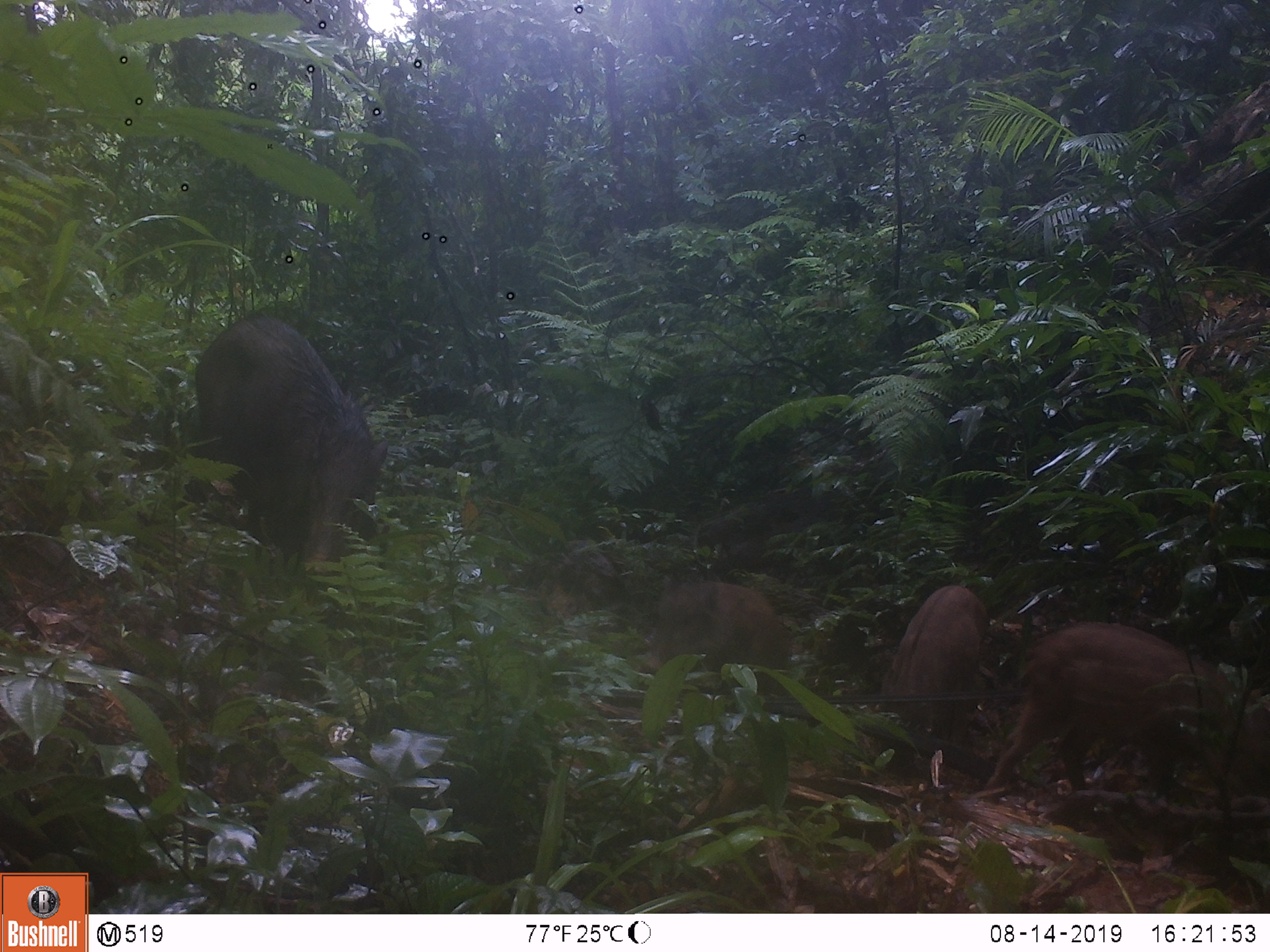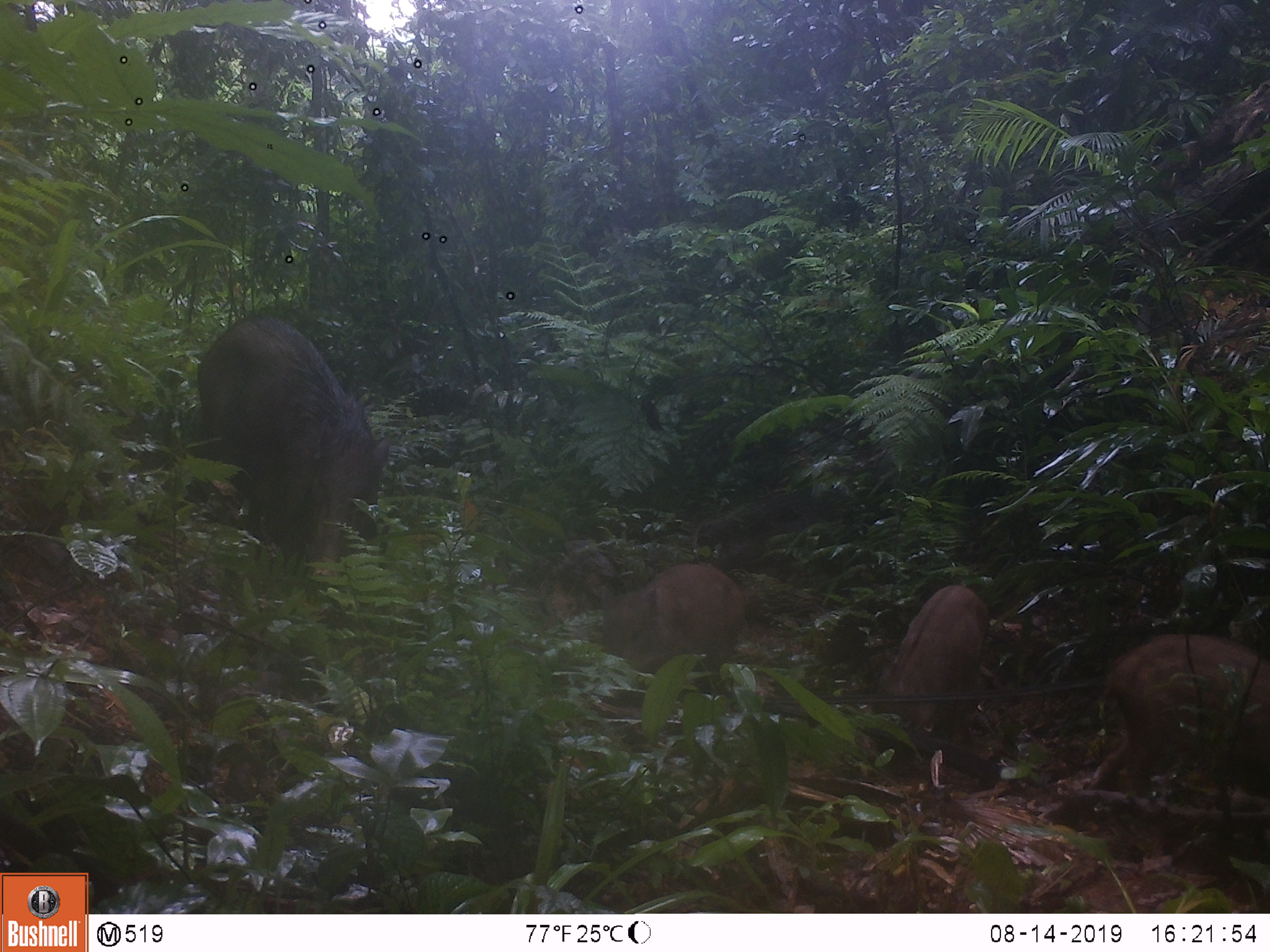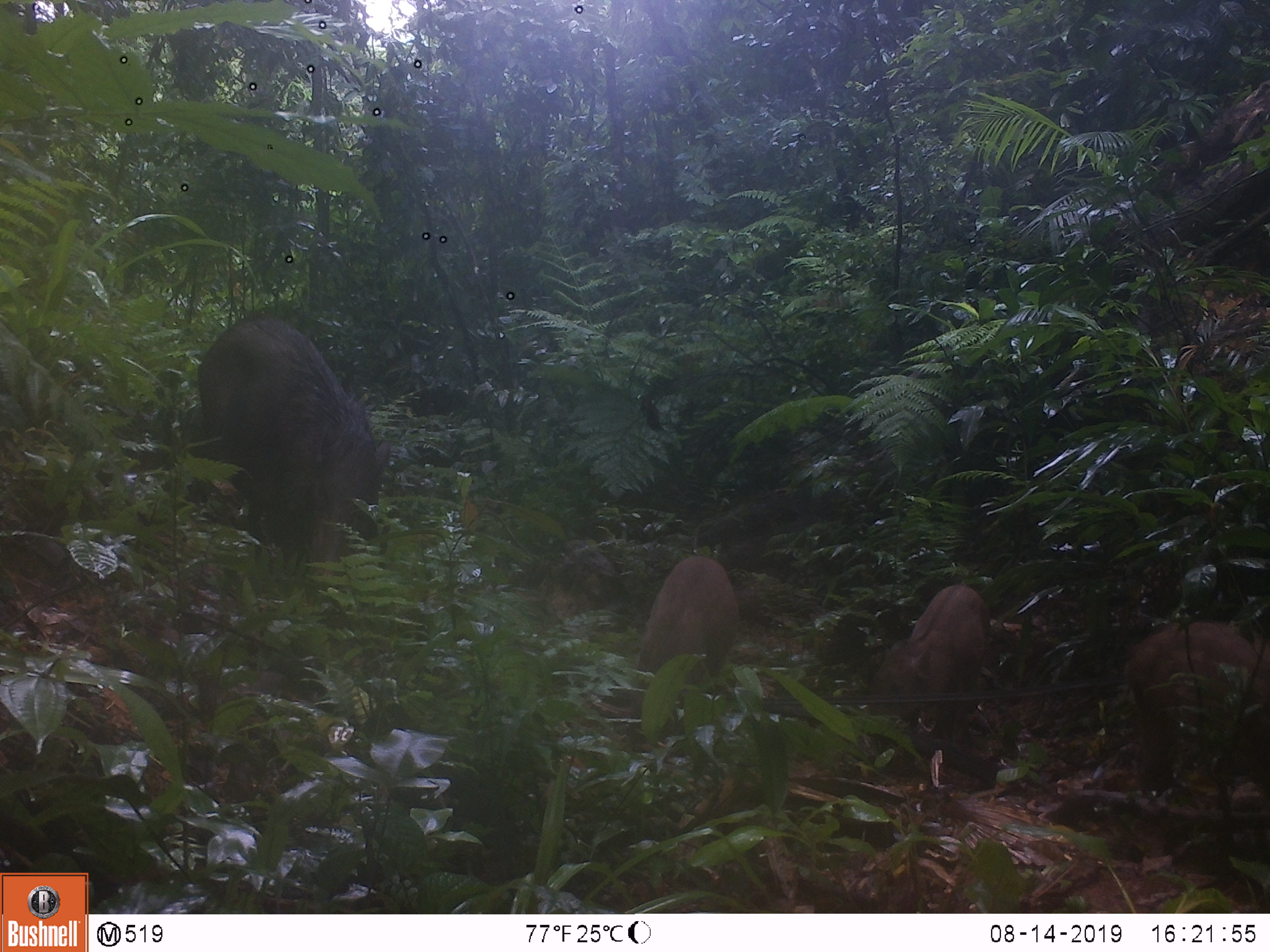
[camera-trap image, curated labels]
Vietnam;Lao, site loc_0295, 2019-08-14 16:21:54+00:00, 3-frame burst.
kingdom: Animalia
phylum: Chordata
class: Mammalia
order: Artiodactyla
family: Suidae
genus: Sus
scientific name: Sus scrofa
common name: eurasian wild pig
Eurasian wild pig (Sus scrofa). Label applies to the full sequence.